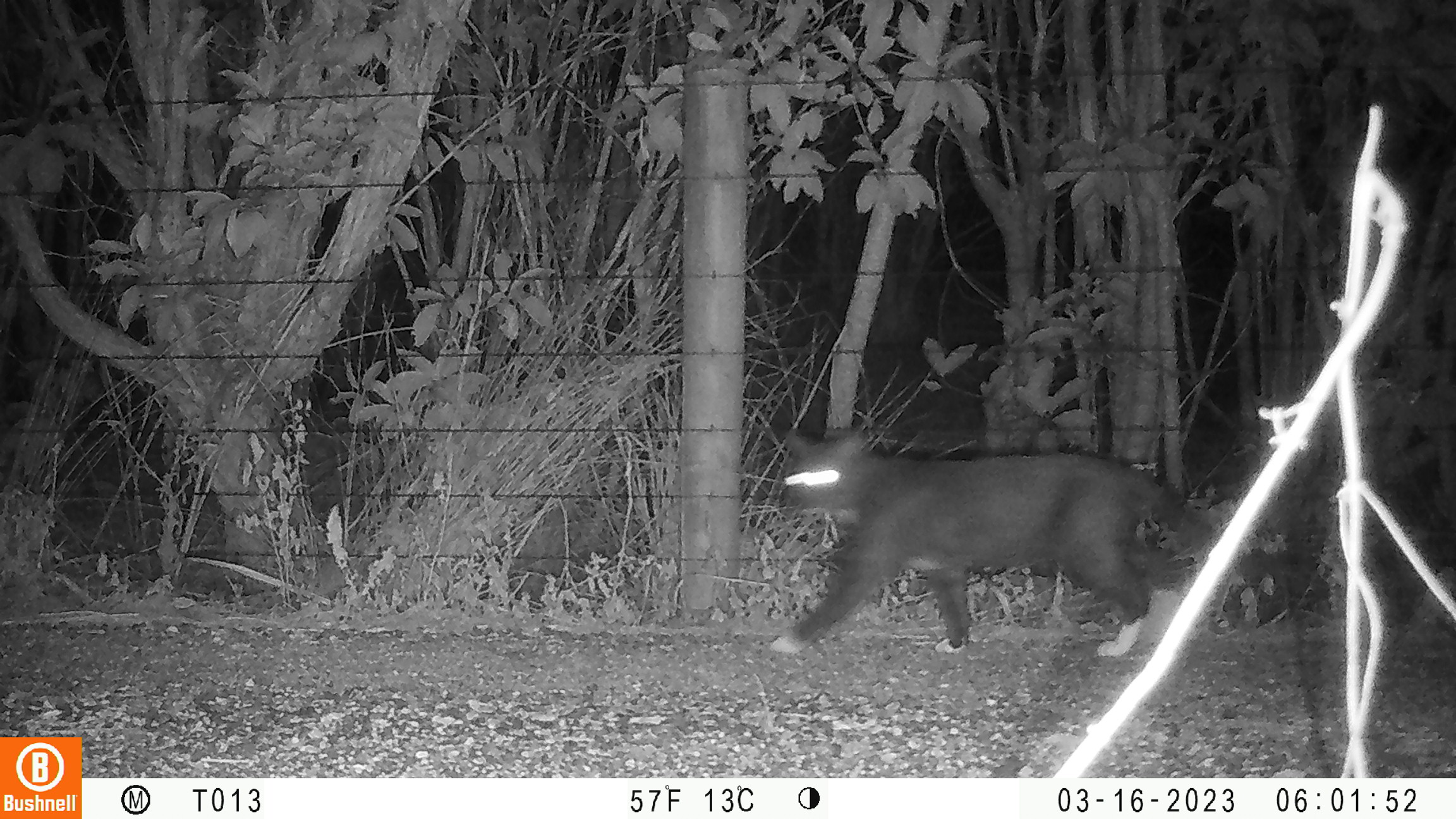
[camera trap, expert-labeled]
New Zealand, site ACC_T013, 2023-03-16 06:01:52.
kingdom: Animalia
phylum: Chordata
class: Mammalia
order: Carnivora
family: Felidae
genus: Felis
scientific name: Felis catus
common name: domestic cat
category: cat